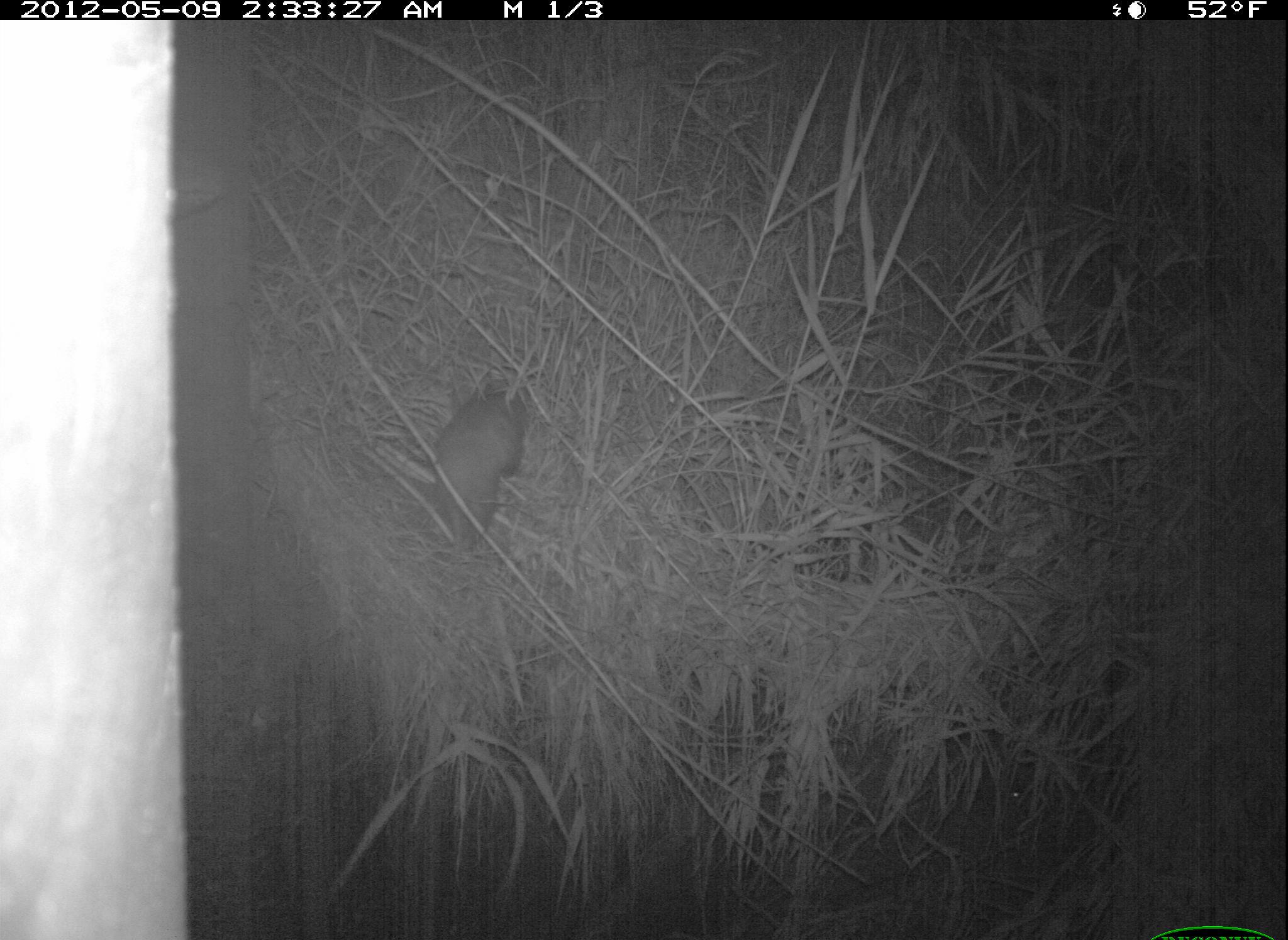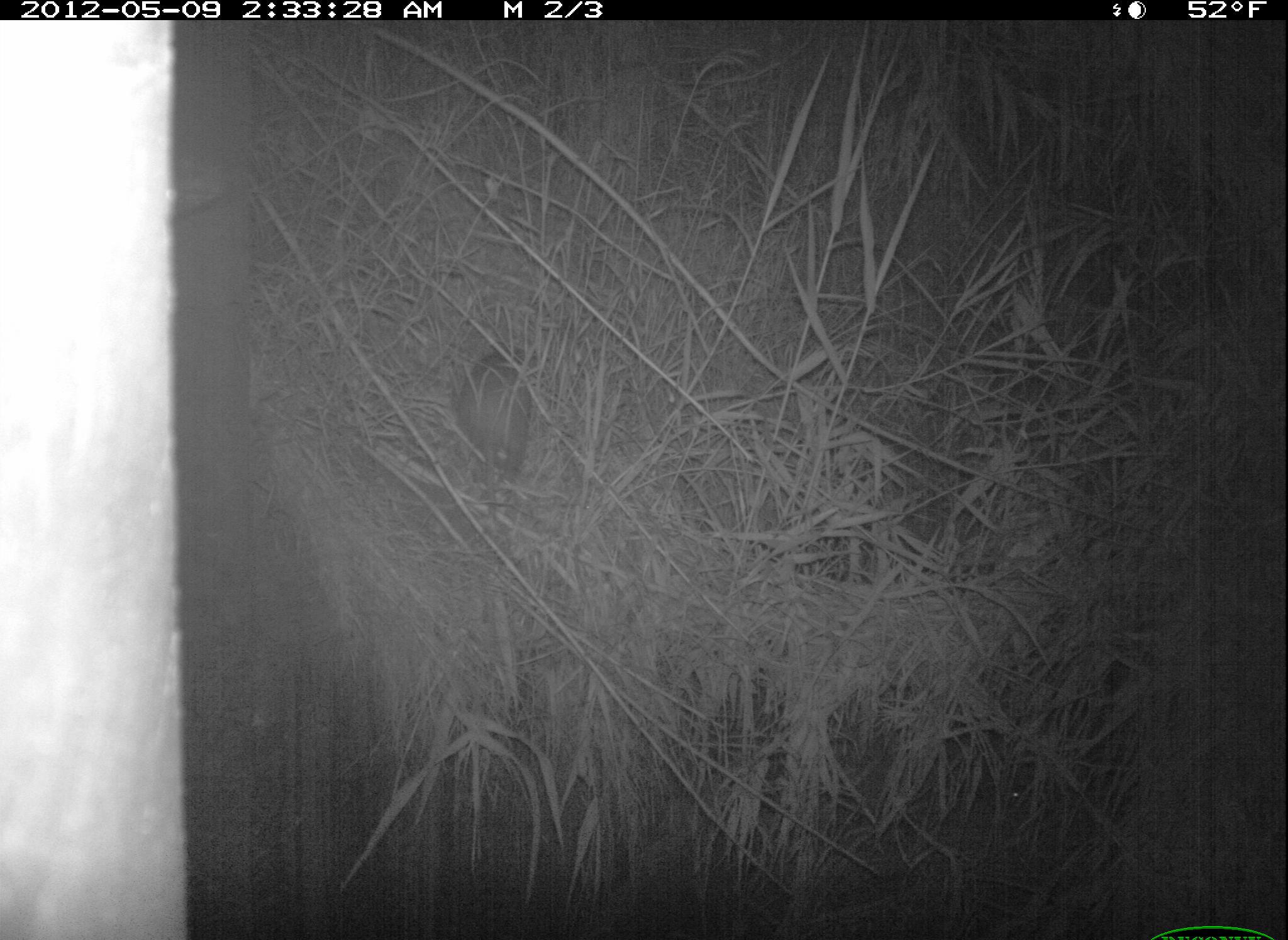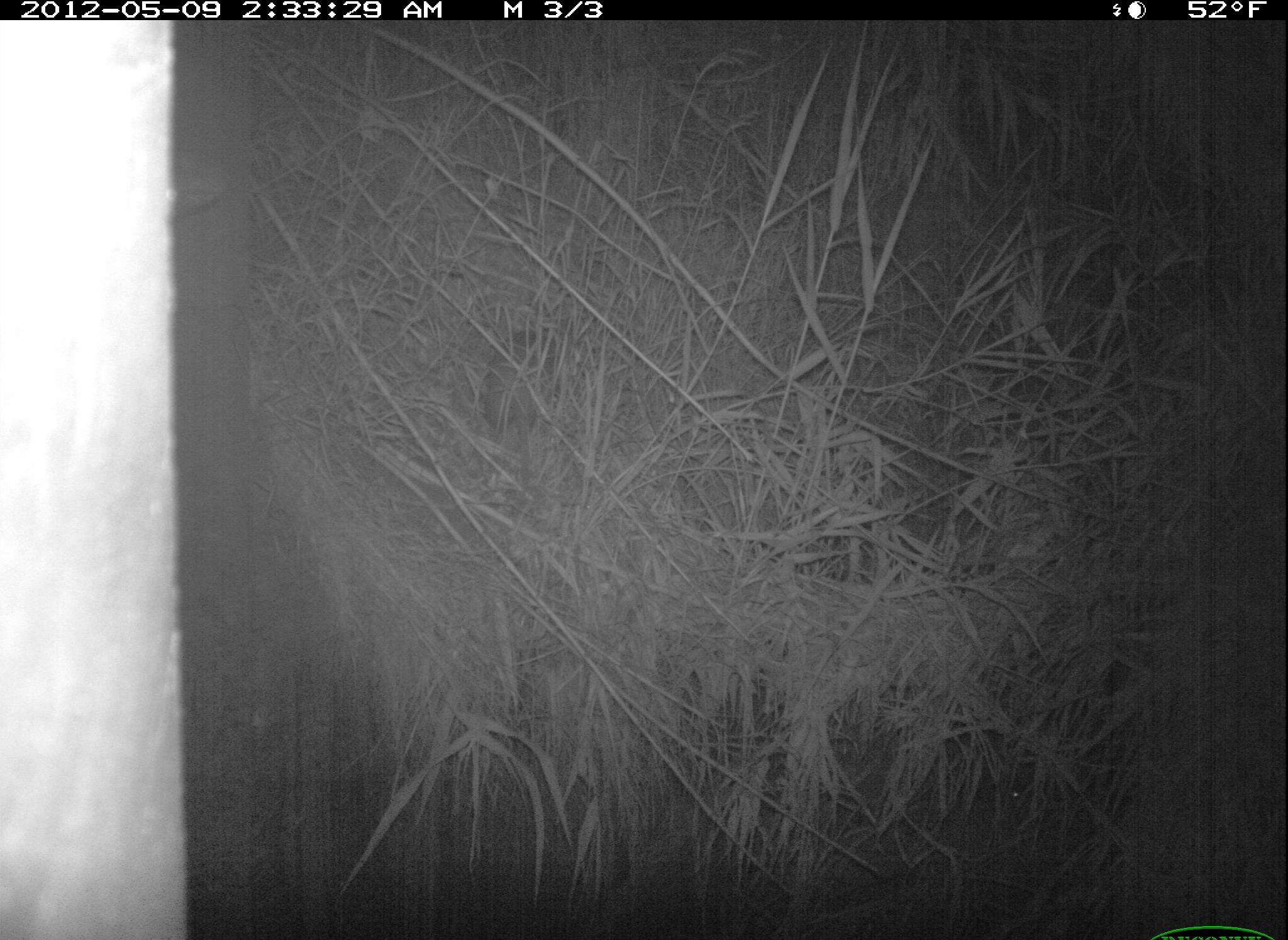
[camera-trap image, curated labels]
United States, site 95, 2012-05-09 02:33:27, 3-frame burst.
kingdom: Animalia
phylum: Chordata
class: Mammalia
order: Didelphimorphia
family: Didelphidae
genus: Didelphis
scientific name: Didelphis virginiana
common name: virginia opossum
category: opossum